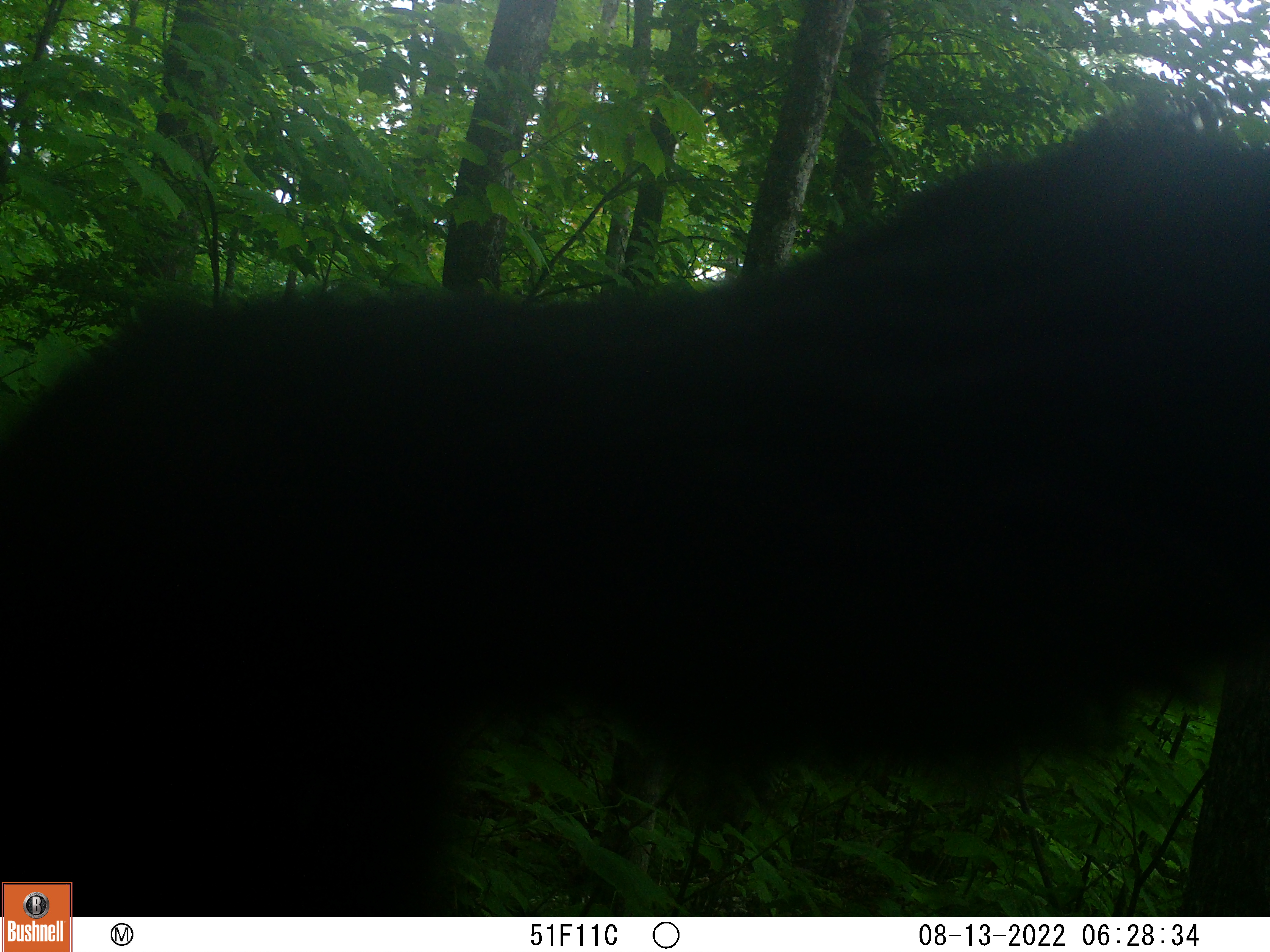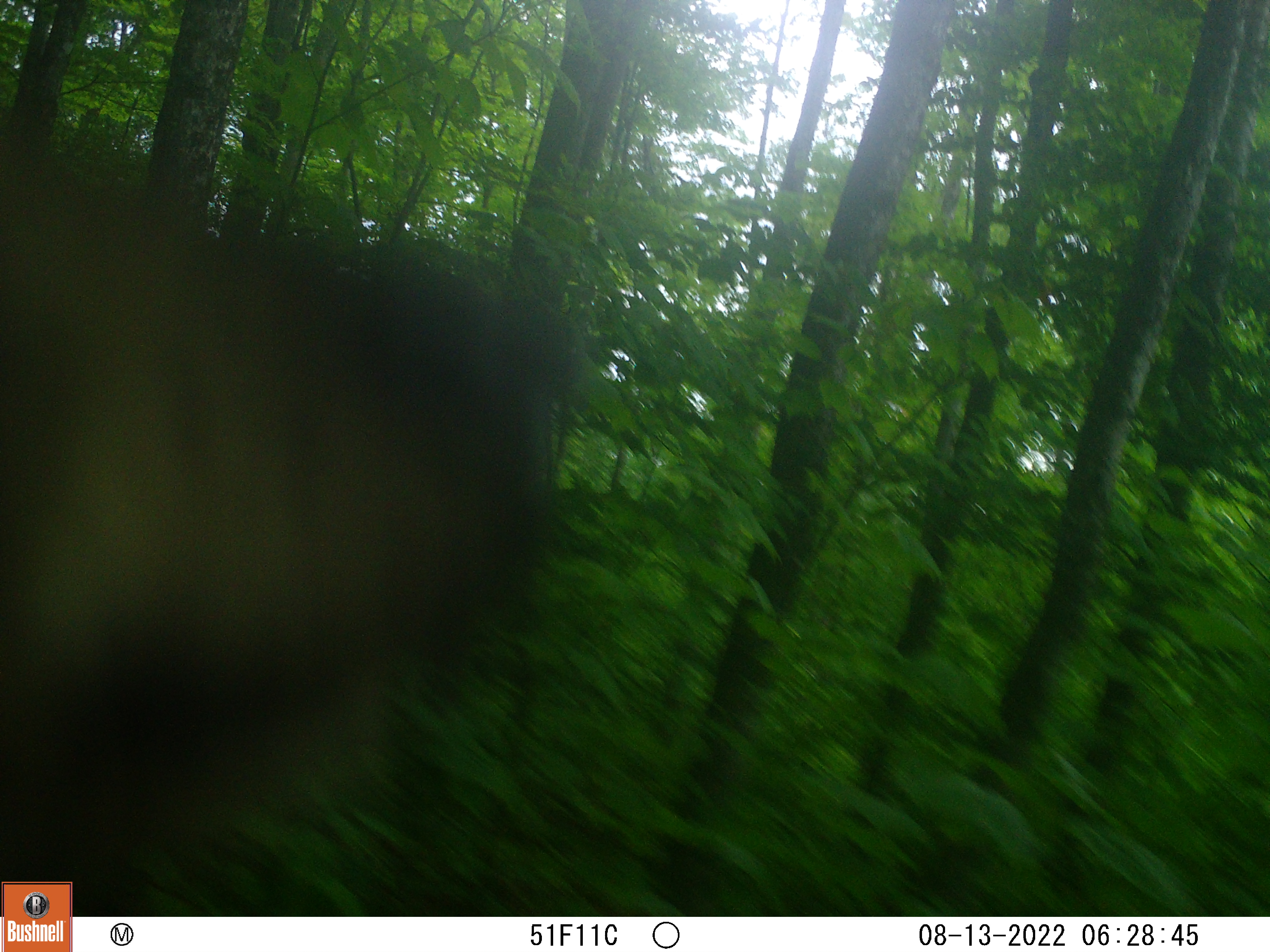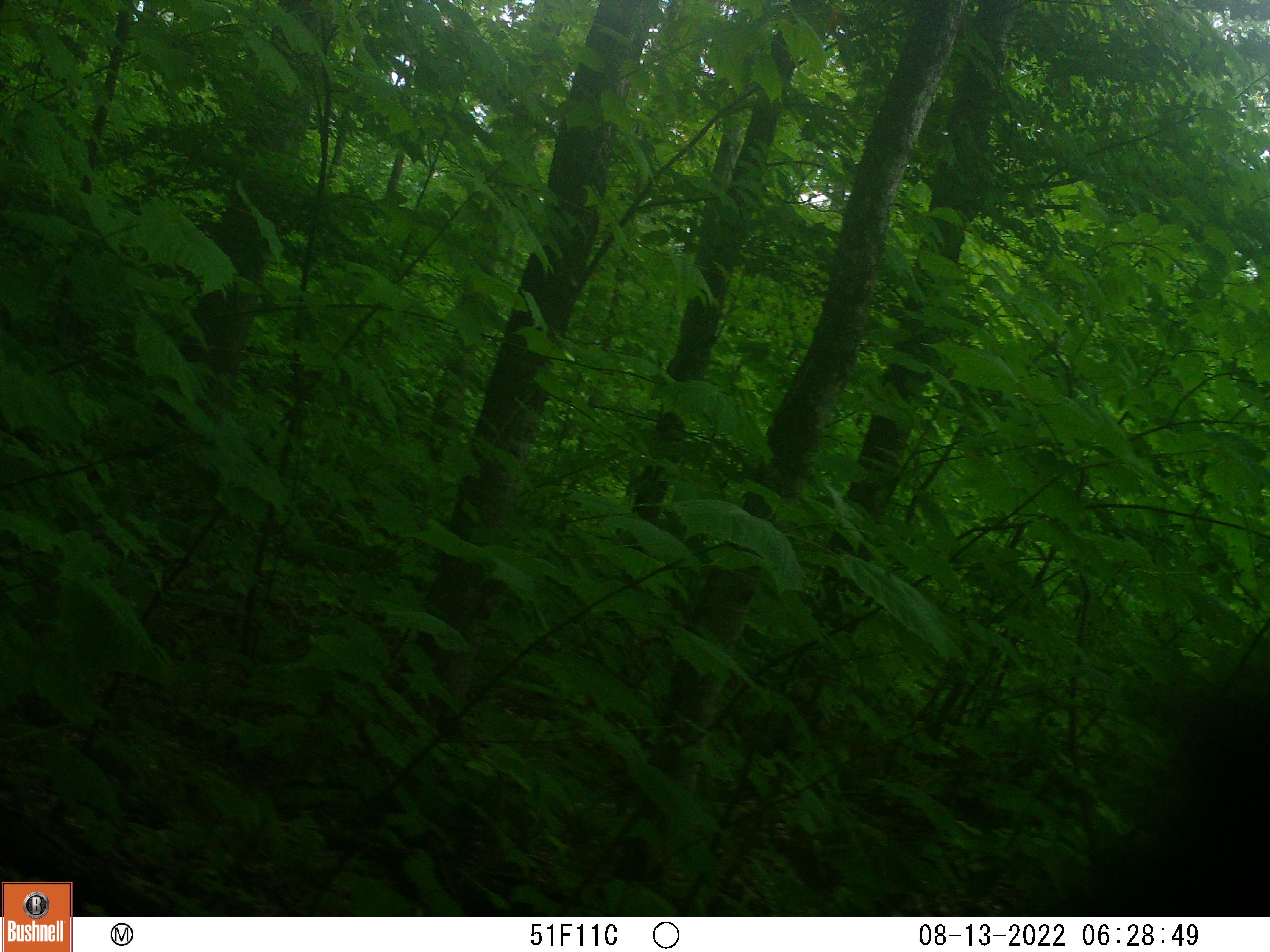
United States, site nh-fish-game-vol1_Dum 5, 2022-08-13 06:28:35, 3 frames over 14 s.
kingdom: Animalia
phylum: Chordata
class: Mammalia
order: Carnivora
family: Ursidae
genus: Ursus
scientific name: Ursus americanus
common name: black bear